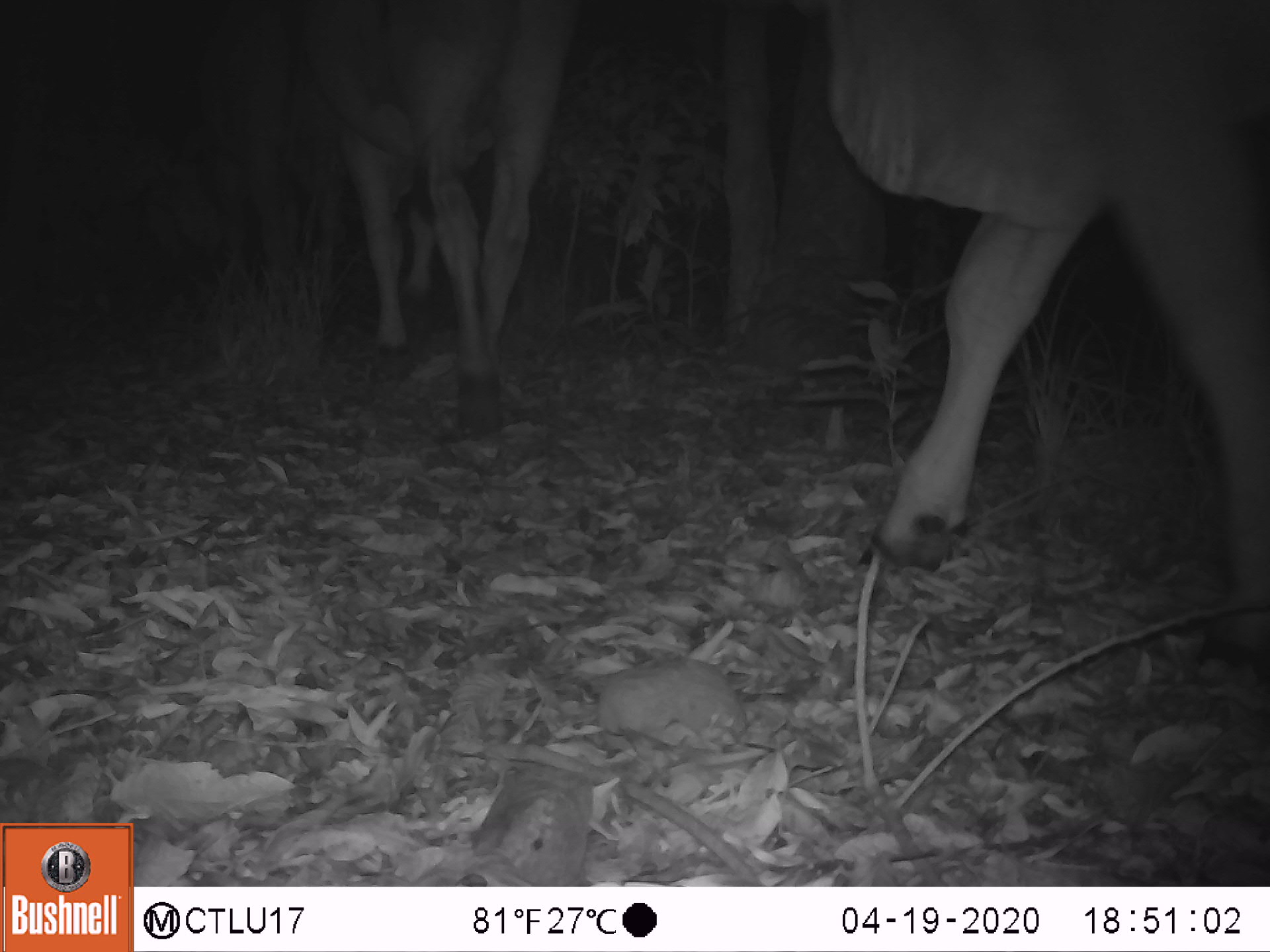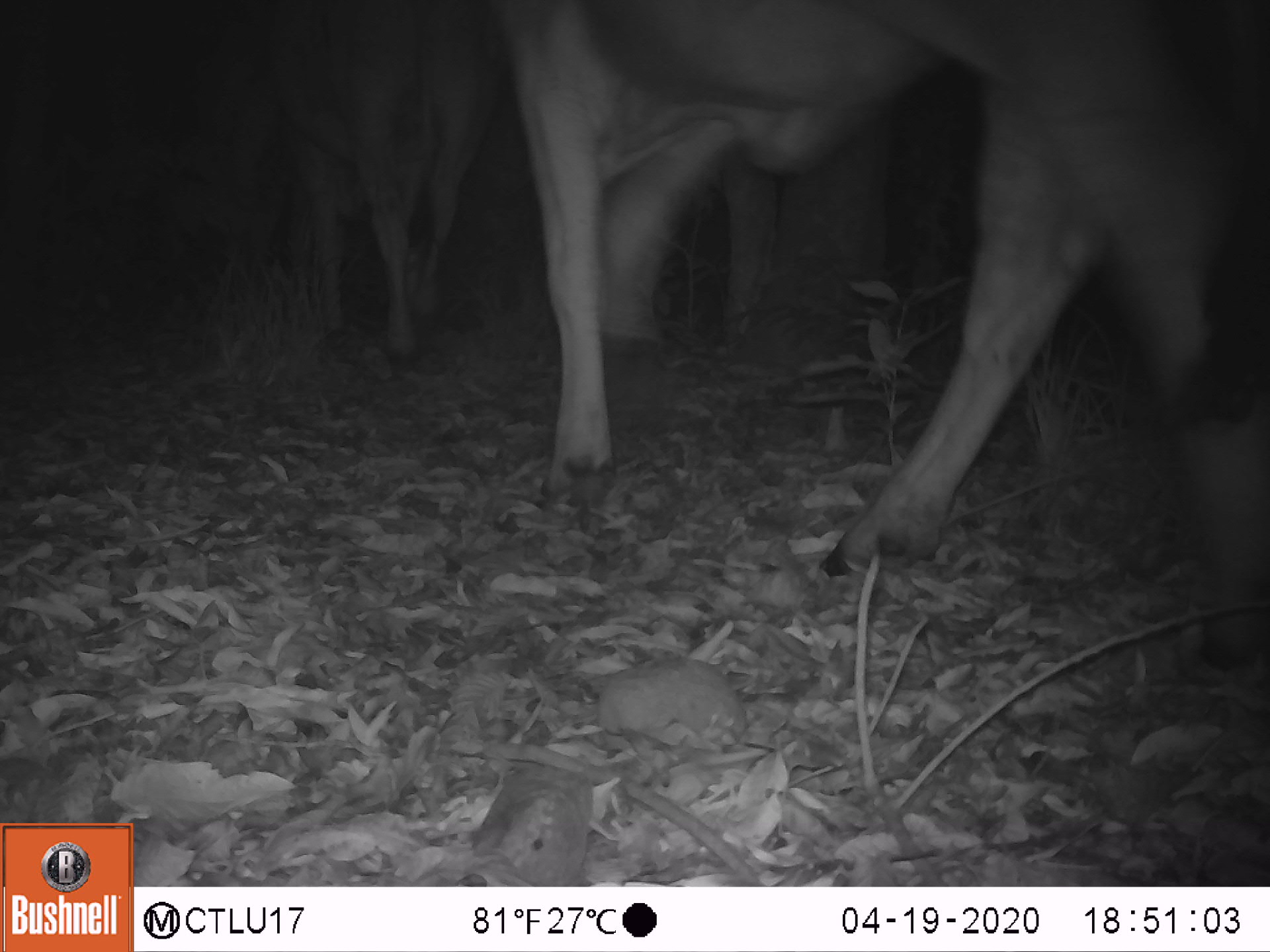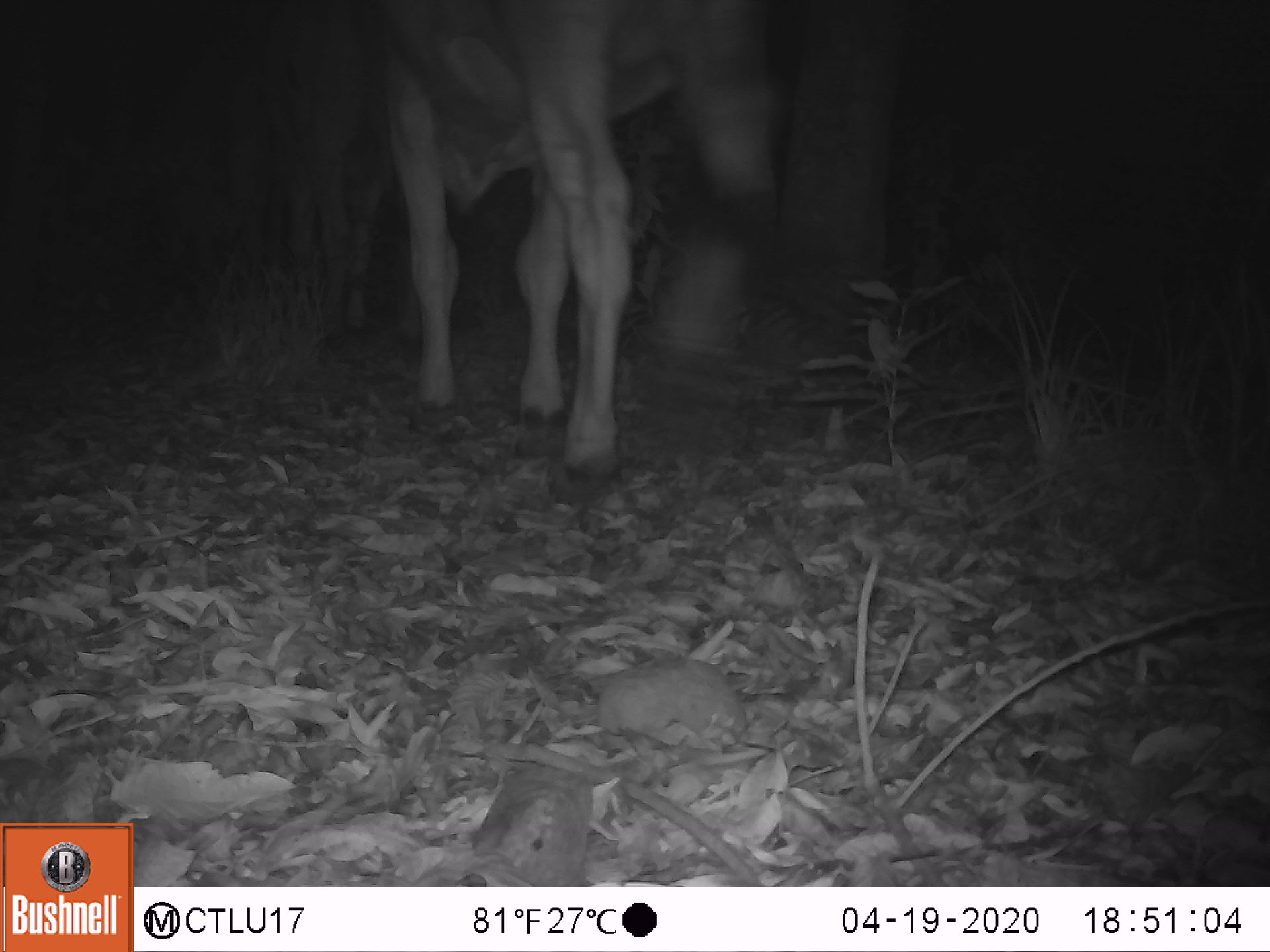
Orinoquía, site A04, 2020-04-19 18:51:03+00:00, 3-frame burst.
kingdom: Animalia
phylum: Chordata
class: Mammalia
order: Artiodactyla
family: Bovidae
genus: Bos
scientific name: Bos taurus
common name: cow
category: cattle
Cattle (cow) (Bos taurus).